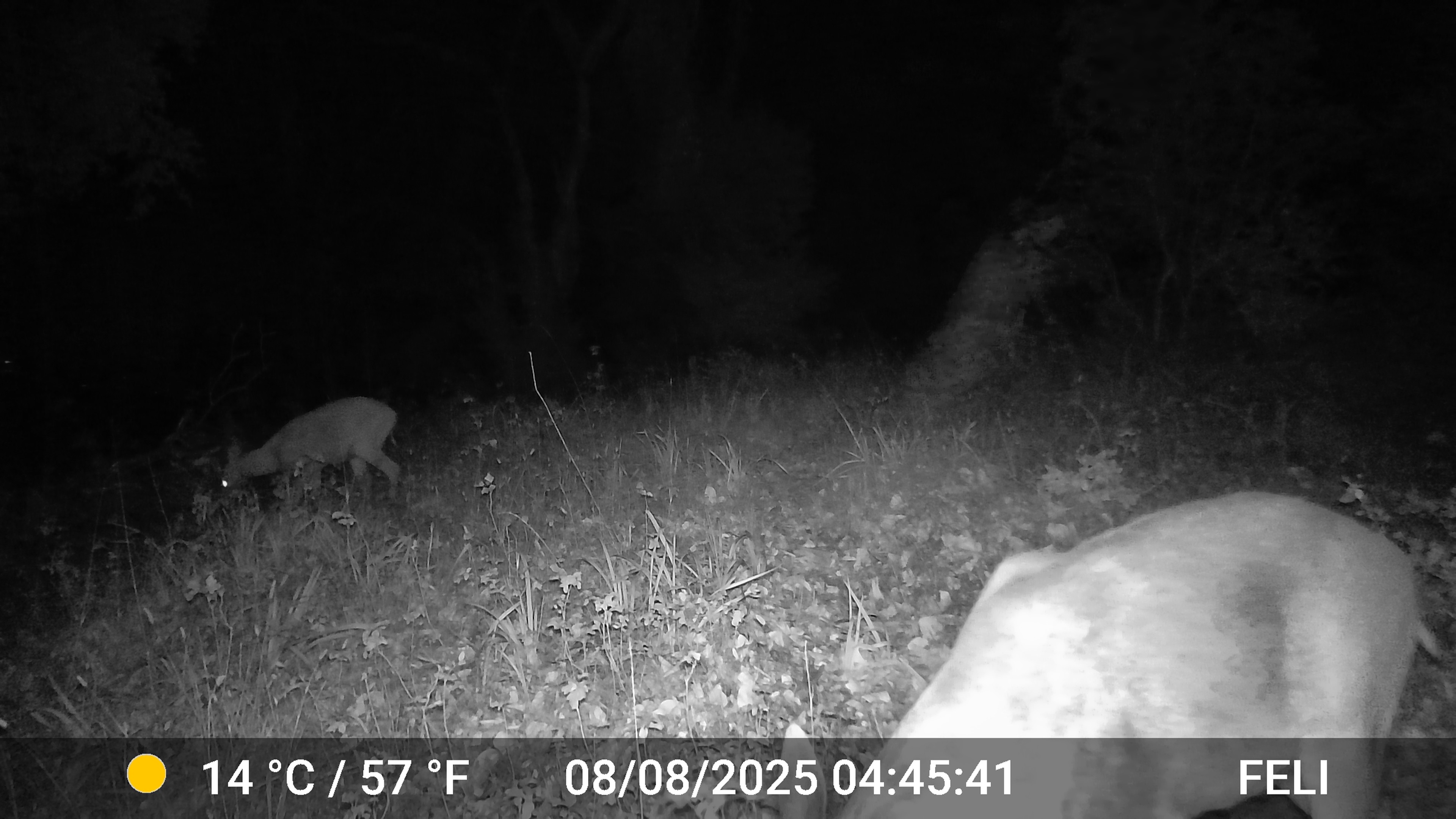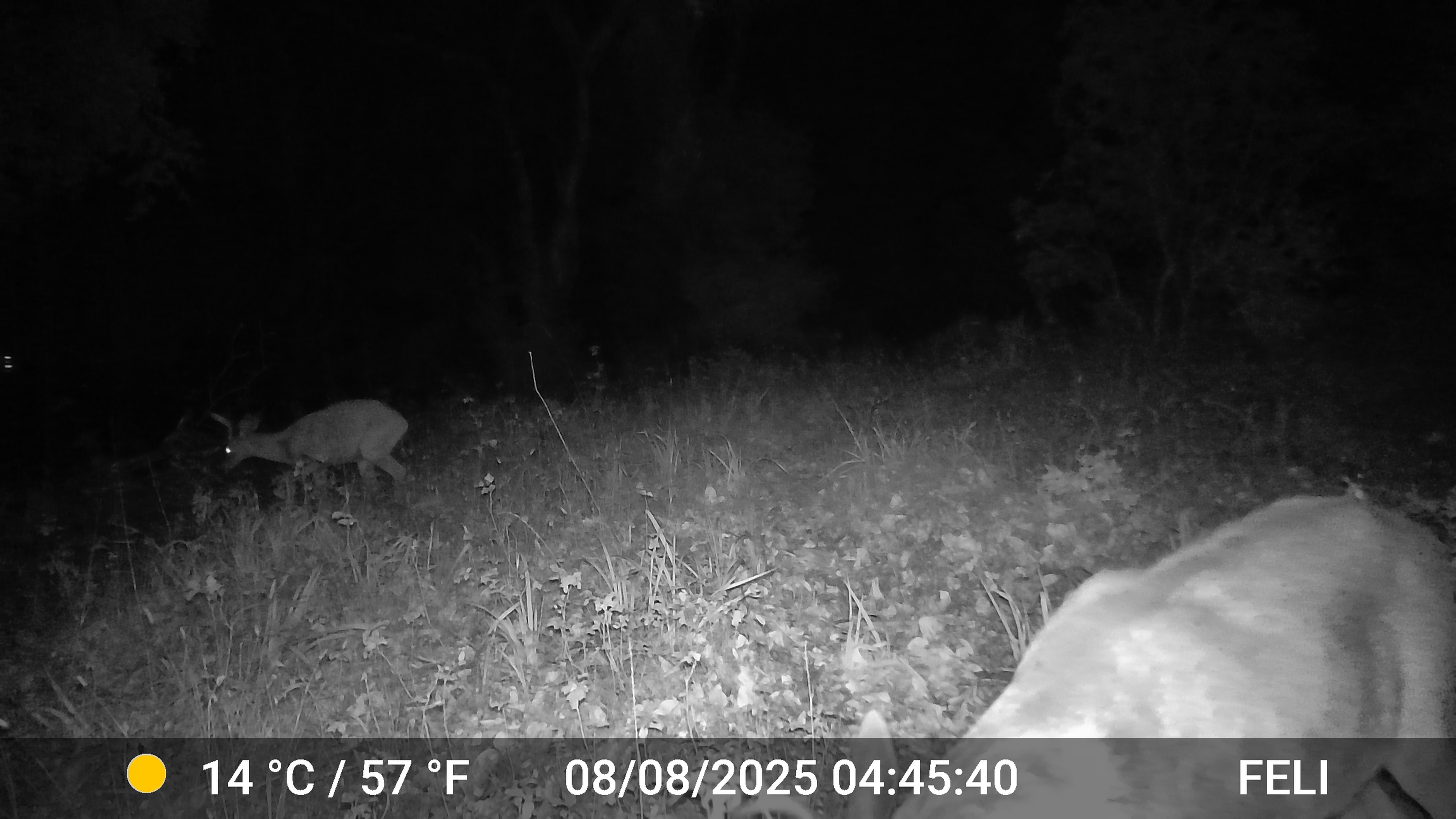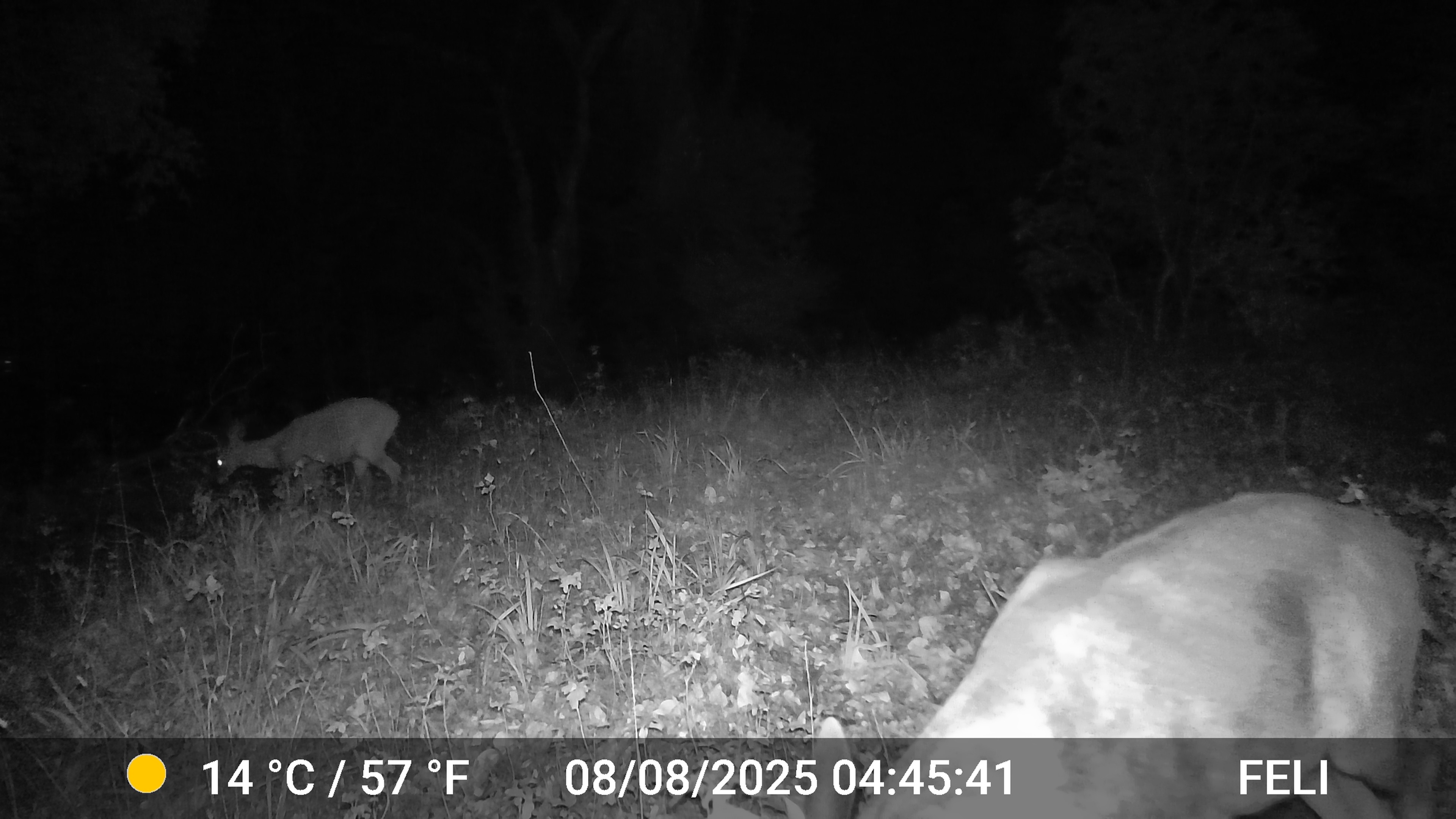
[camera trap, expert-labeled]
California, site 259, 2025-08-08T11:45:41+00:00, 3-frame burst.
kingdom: Animalia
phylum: Chordata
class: Mammalia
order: Artiodactyla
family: Cervidae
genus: Odocoileus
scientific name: Odocoileus hemionus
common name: mule deer